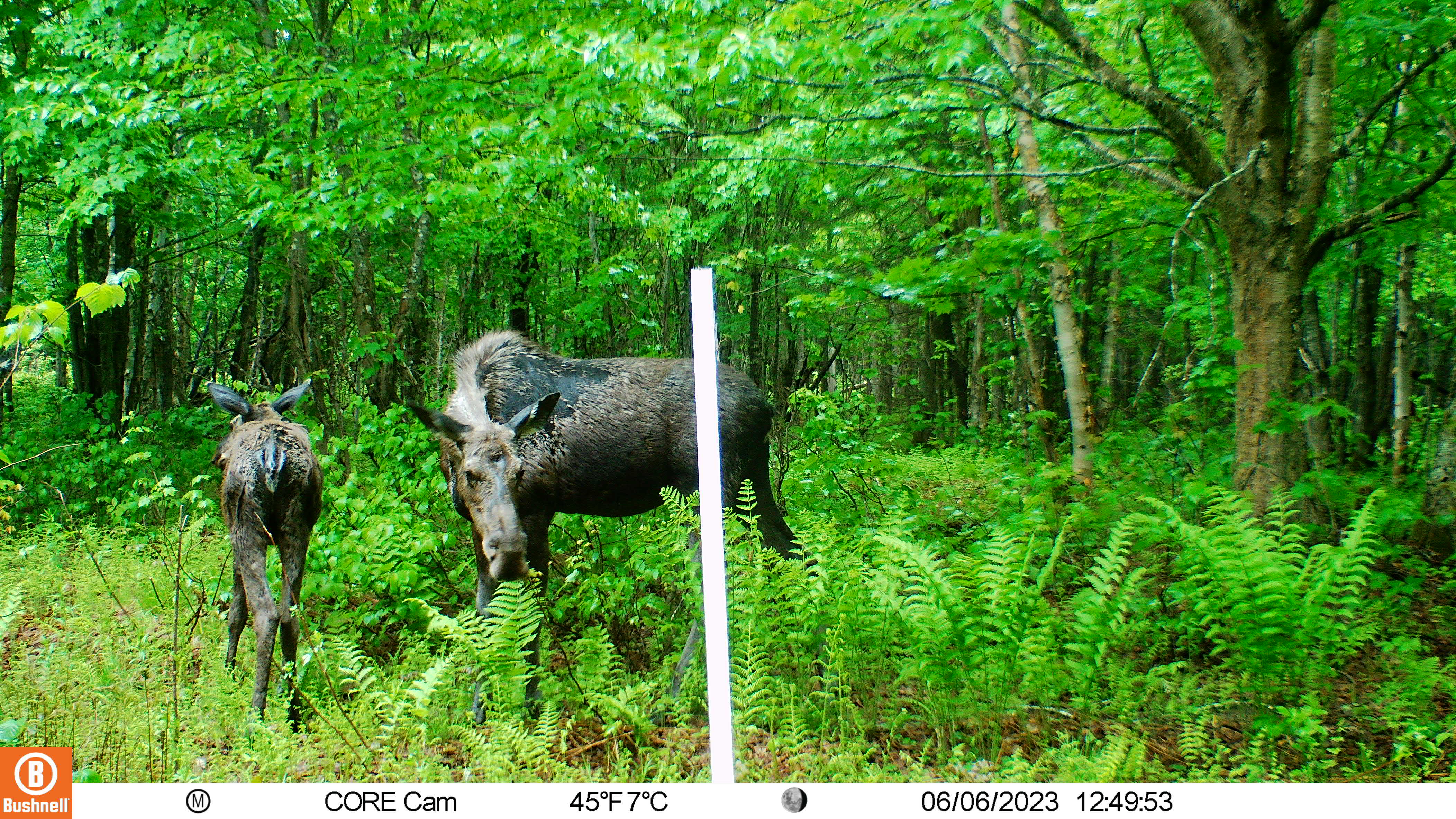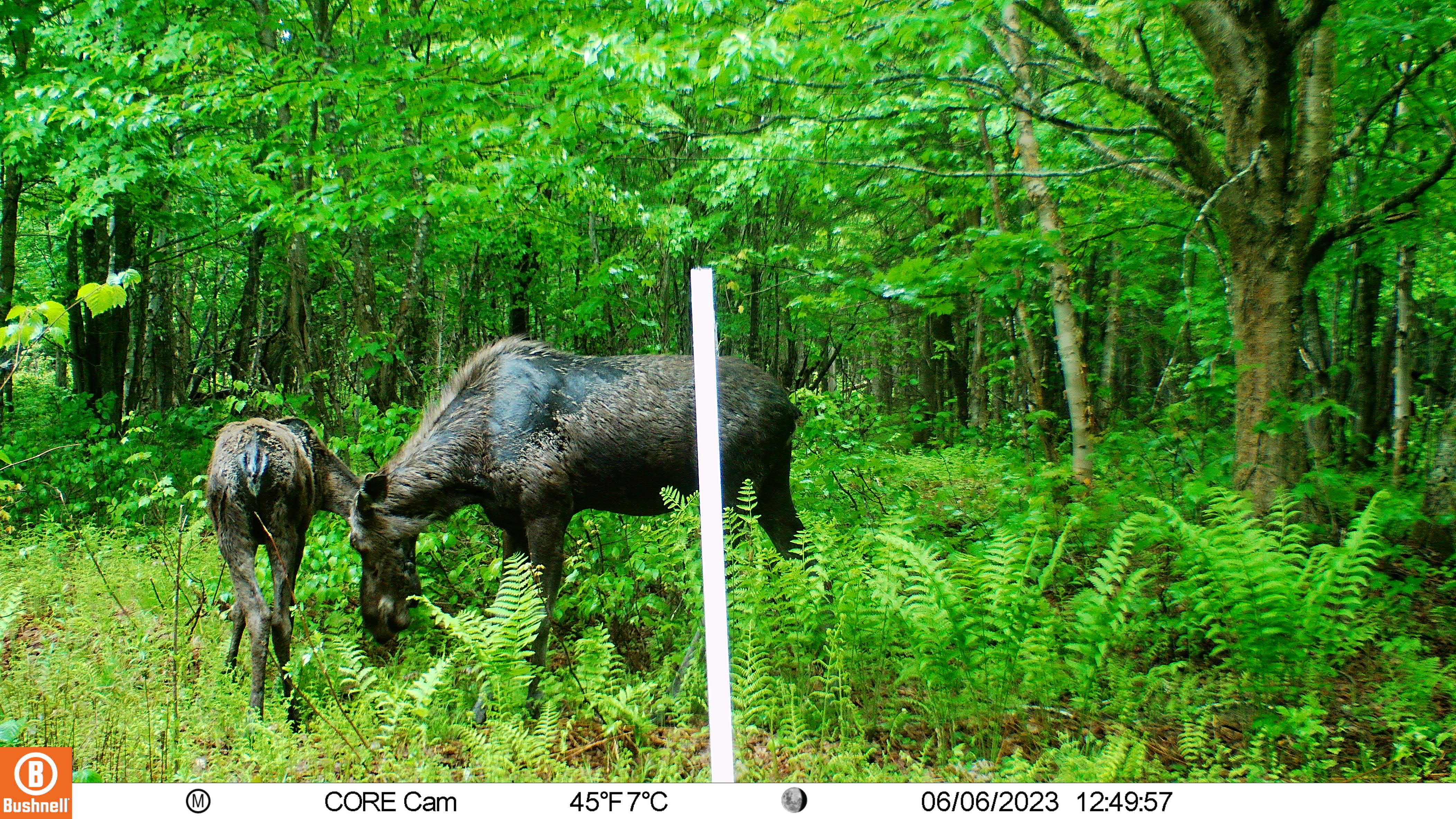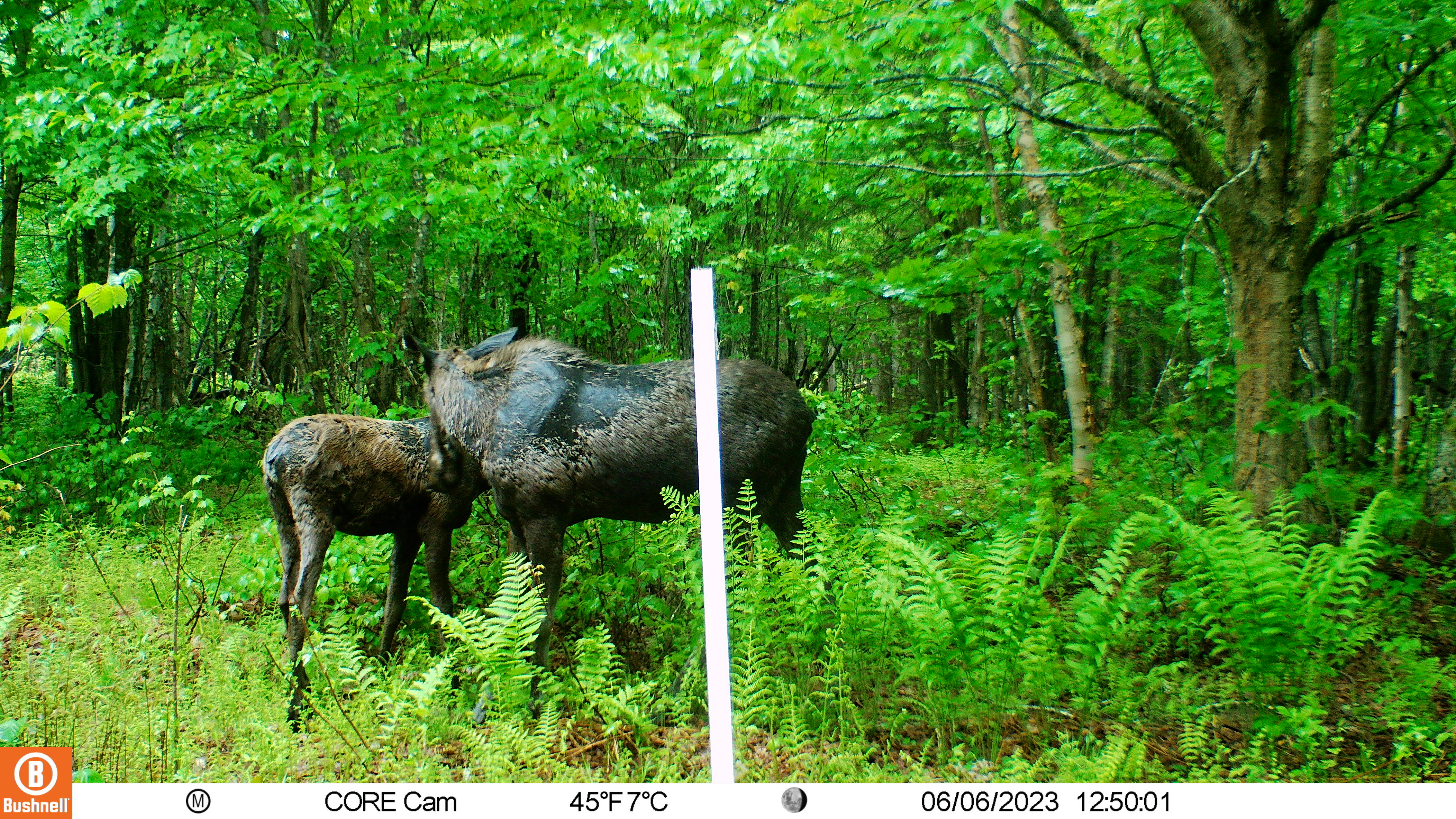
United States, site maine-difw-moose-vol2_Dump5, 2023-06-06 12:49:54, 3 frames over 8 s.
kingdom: Animalia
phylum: Chordata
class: Mammalia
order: Artiodactyla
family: Cervidae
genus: Alces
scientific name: Alces alces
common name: moose